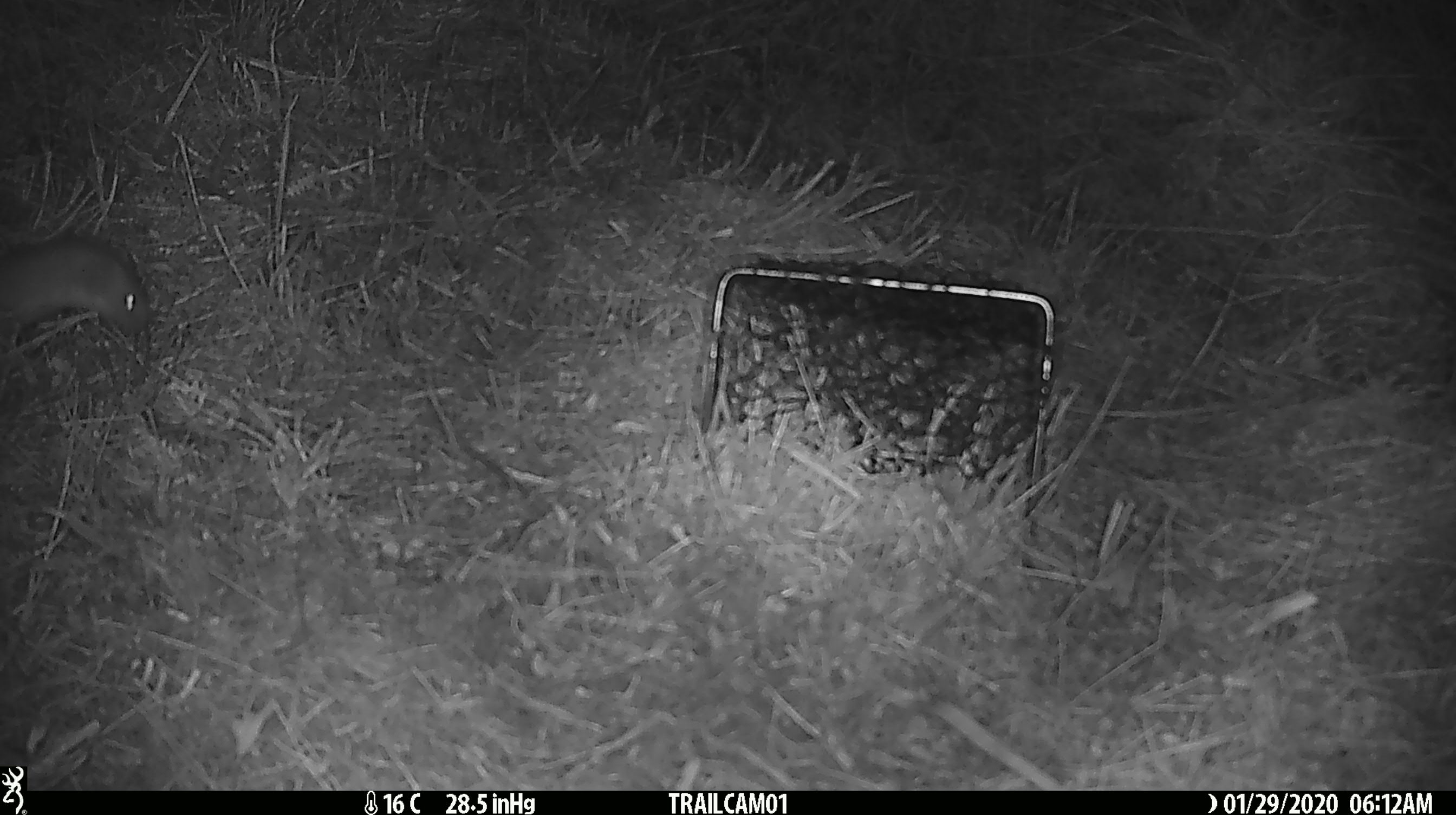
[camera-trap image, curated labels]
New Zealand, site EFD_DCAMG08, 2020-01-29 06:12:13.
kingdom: Animalia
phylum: Chordata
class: Mammalia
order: Carnivora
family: Mustelidae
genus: Mustela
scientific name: Mustela erminea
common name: stoat